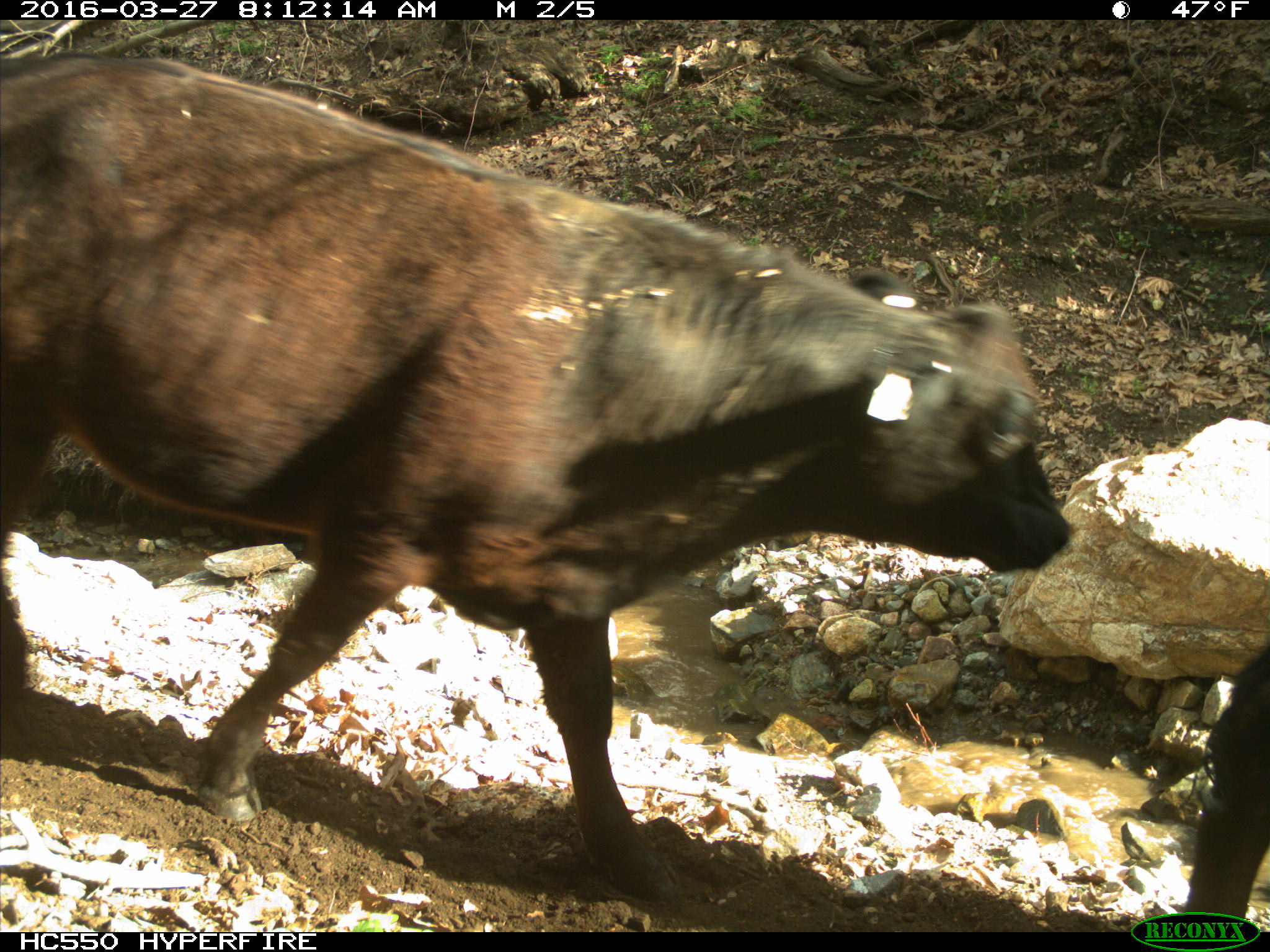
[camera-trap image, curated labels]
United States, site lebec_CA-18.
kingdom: Animalia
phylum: Chordata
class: Mammalia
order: Artiodactyla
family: Bovidae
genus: Bos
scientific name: Bos taurus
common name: domestic cow